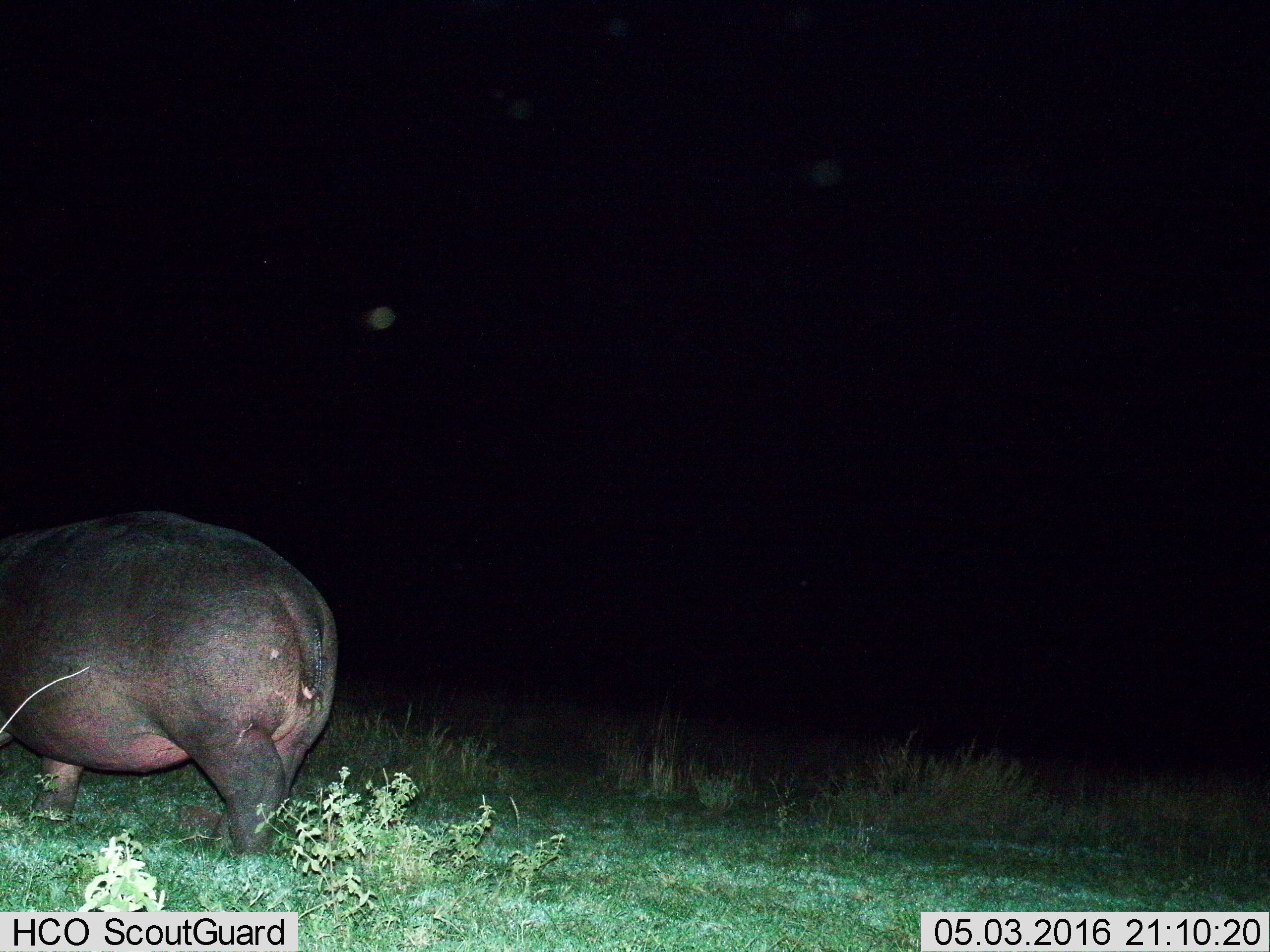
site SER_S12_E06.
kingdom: Animalia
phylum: Chordata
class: Mammalia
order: Artiodactyla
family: Hippopotamidae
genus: Hippopotamus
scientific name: Hippopotamus amphibius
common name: hippopotamus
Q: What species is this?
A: Hippopotamus (Hippopotamus amphibius).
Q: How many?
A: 1.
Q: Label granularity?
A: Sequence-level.